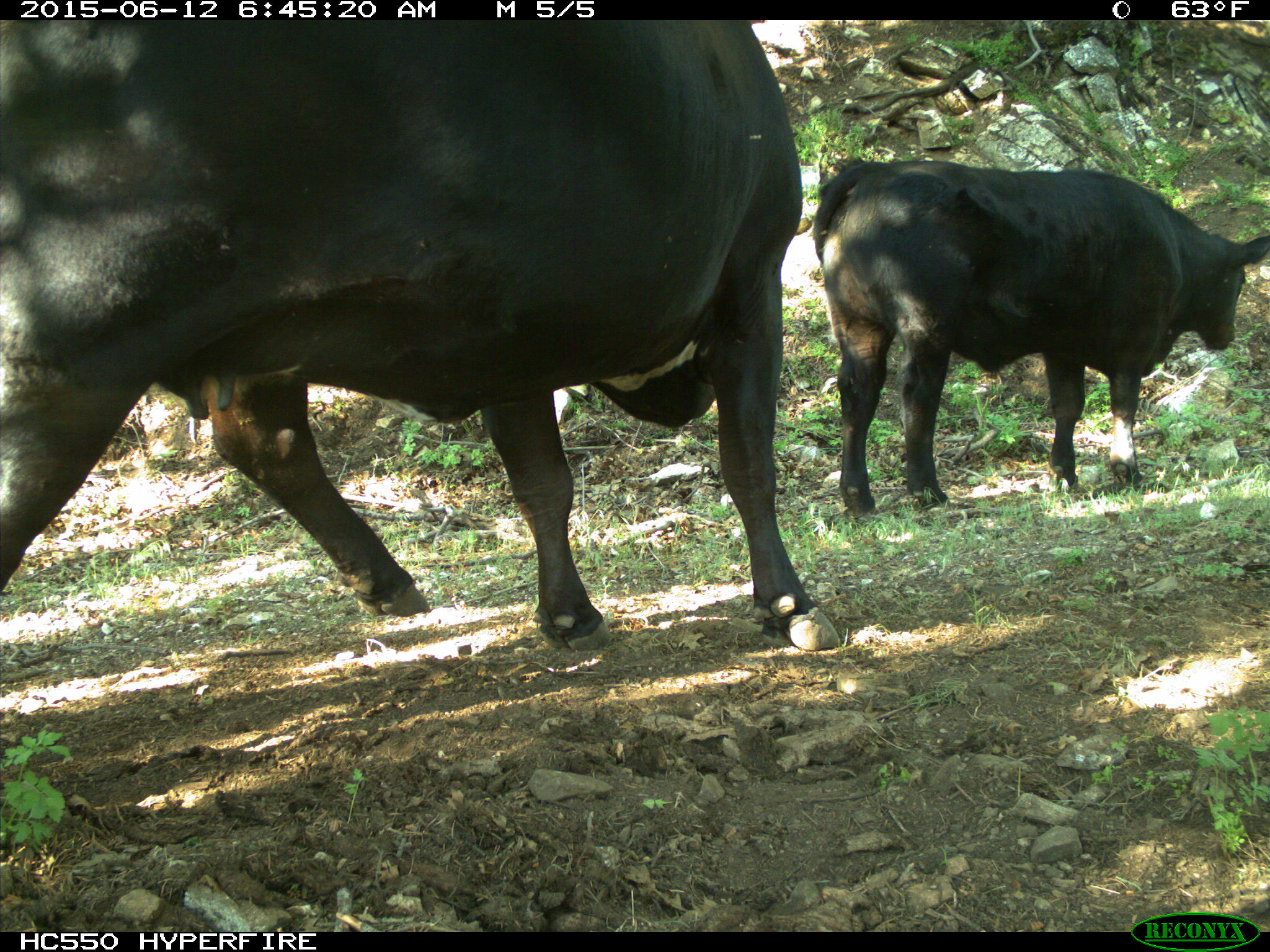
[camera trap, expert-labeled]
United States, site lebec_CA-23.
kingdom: Animalia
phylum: Chordata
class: Mammalia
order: Artiodactyla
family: Bovidae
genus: Bos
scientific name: Bos taurus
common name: domestic cow